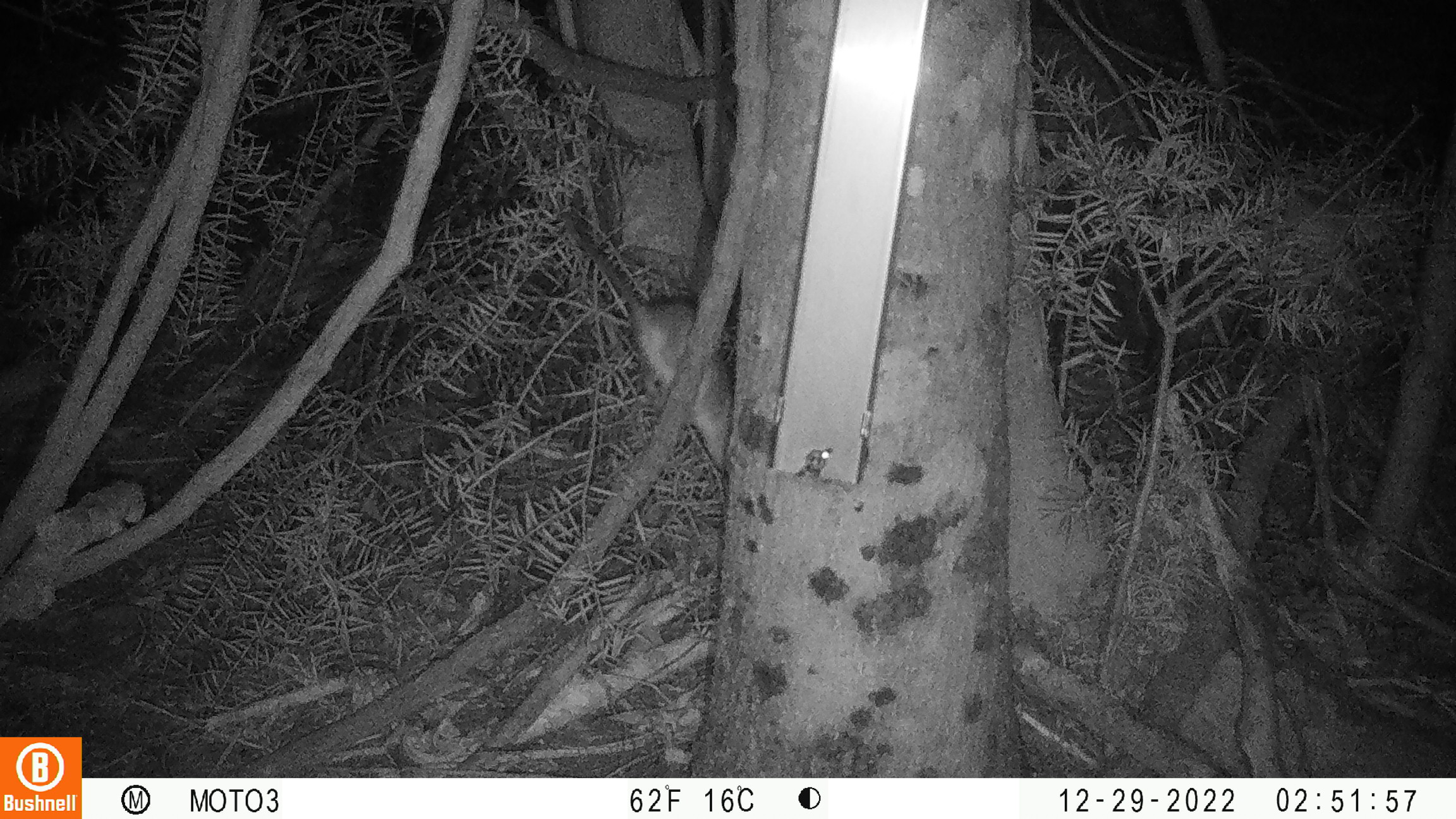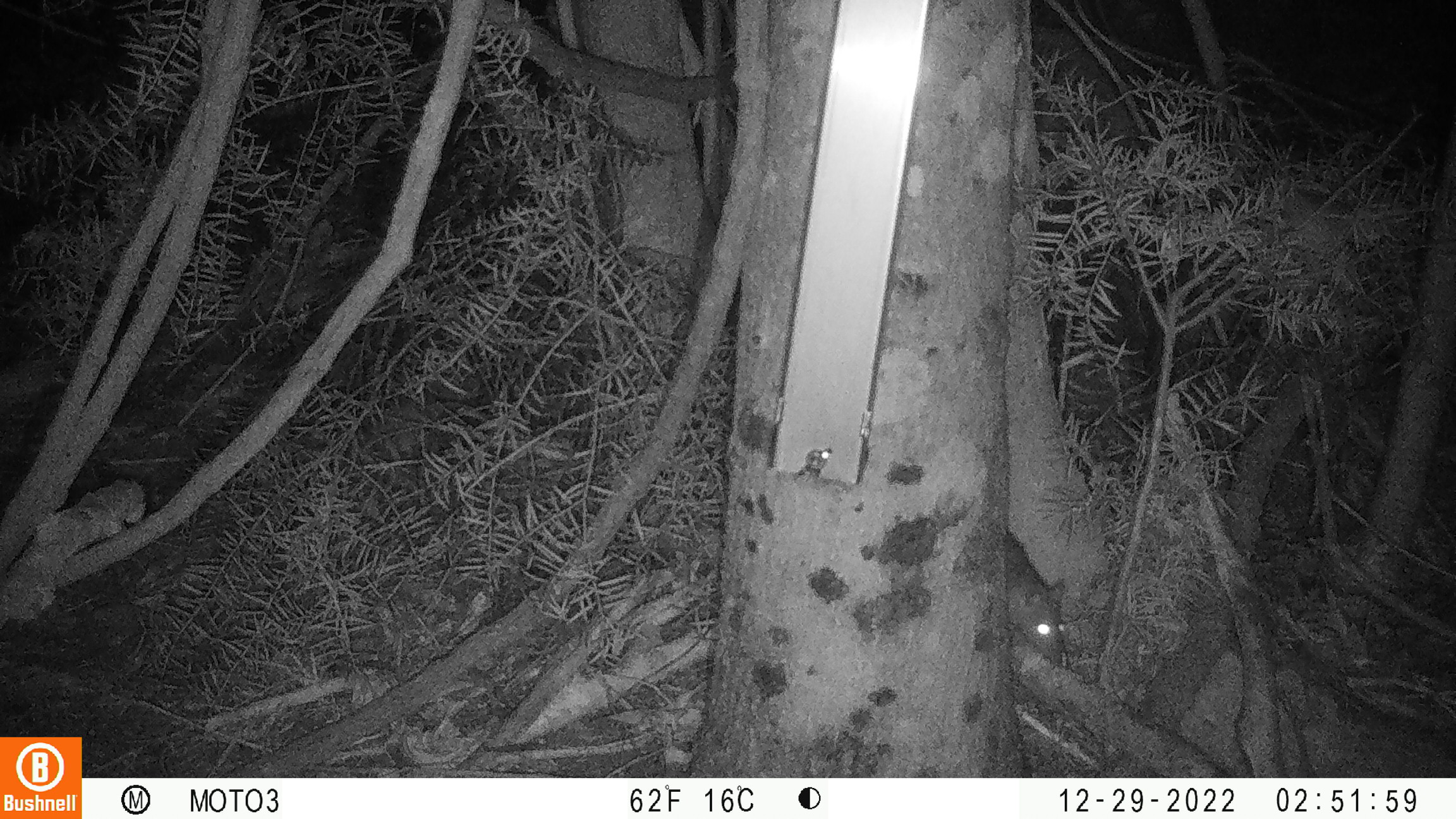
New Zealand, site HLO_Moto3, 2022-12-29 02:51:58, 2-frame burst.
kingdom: Animalia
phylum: Chordata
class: Mammalia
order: Rodentia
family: Muridae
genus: Rattus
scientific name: Rattus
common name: rat